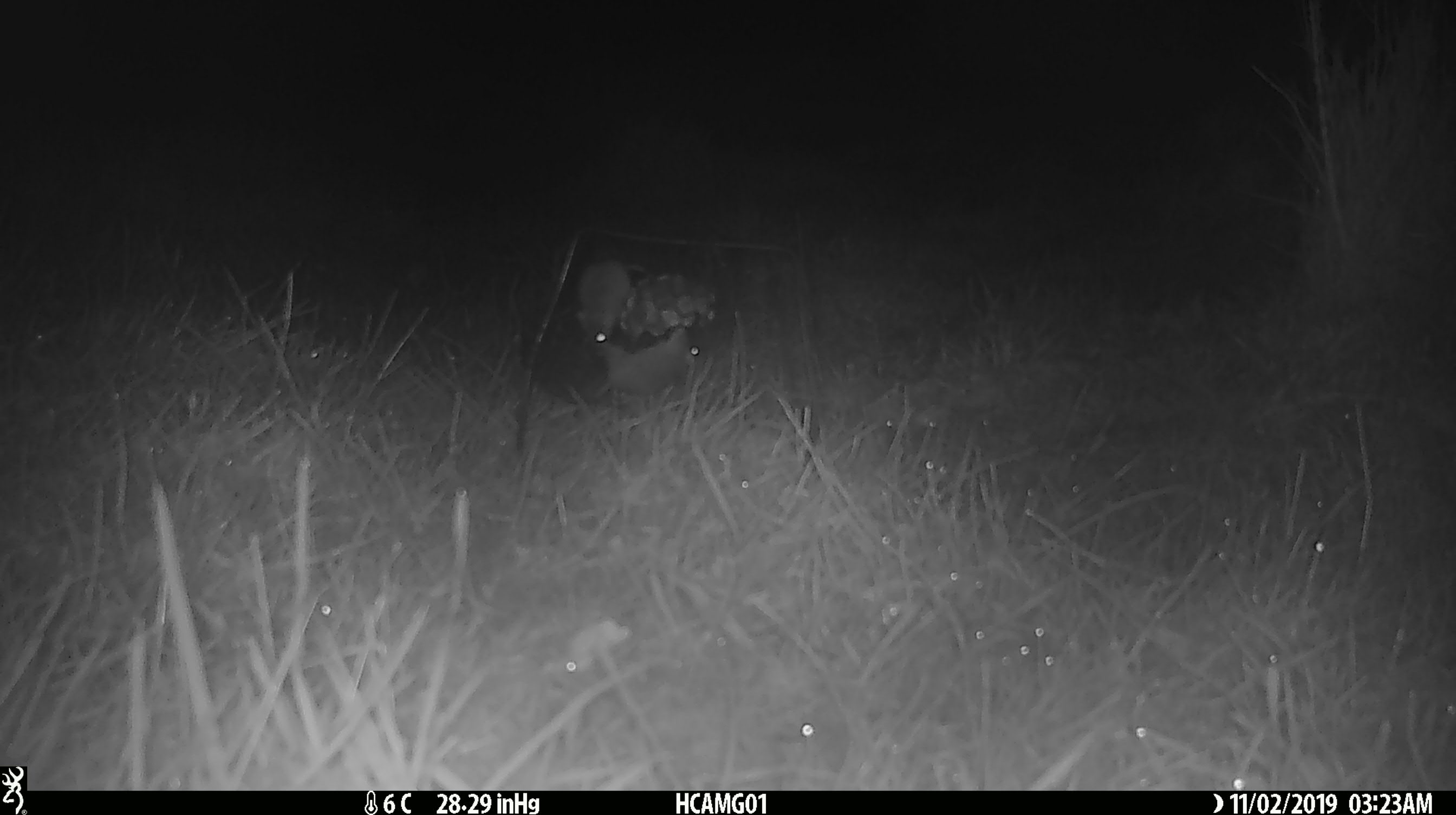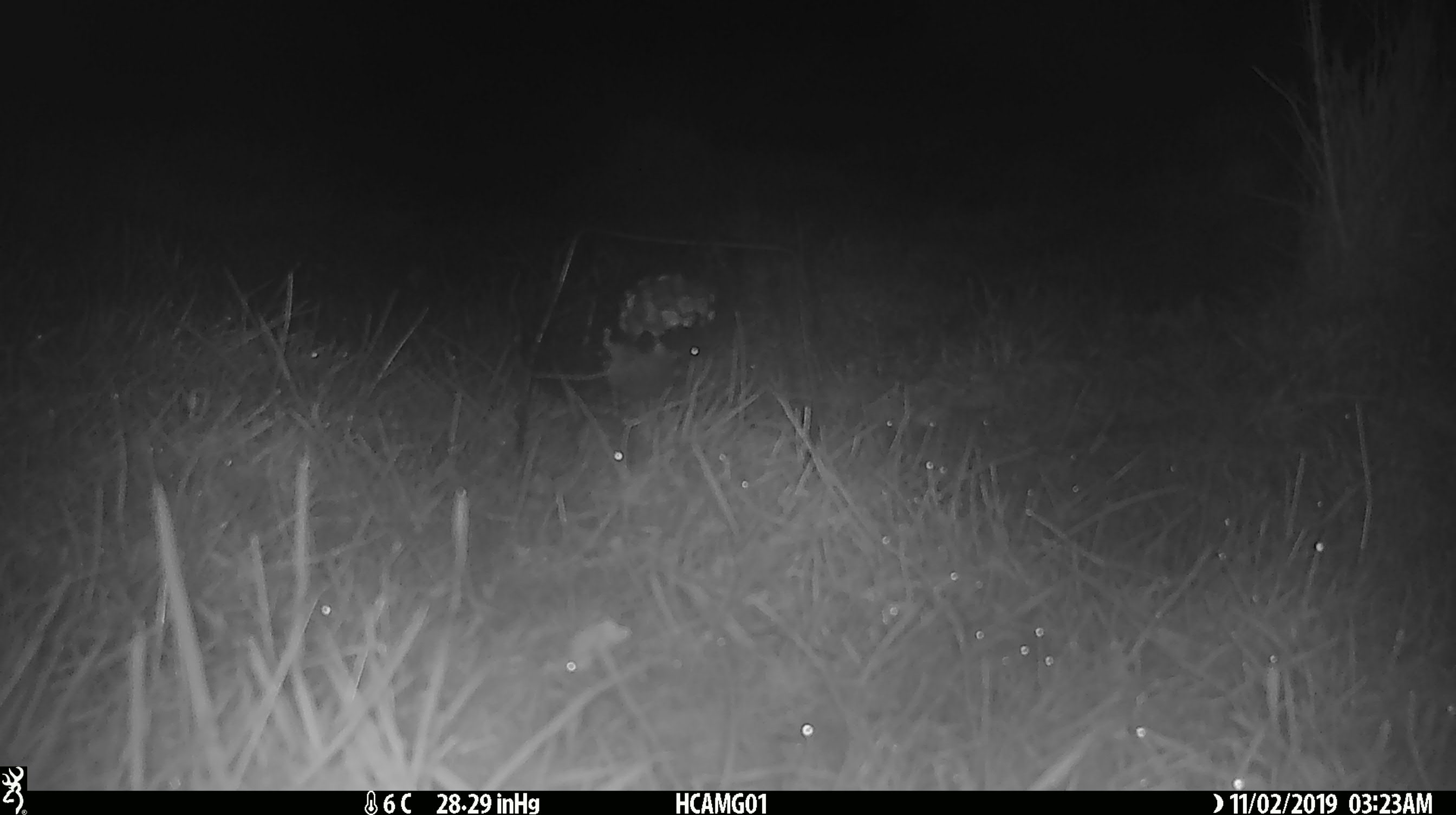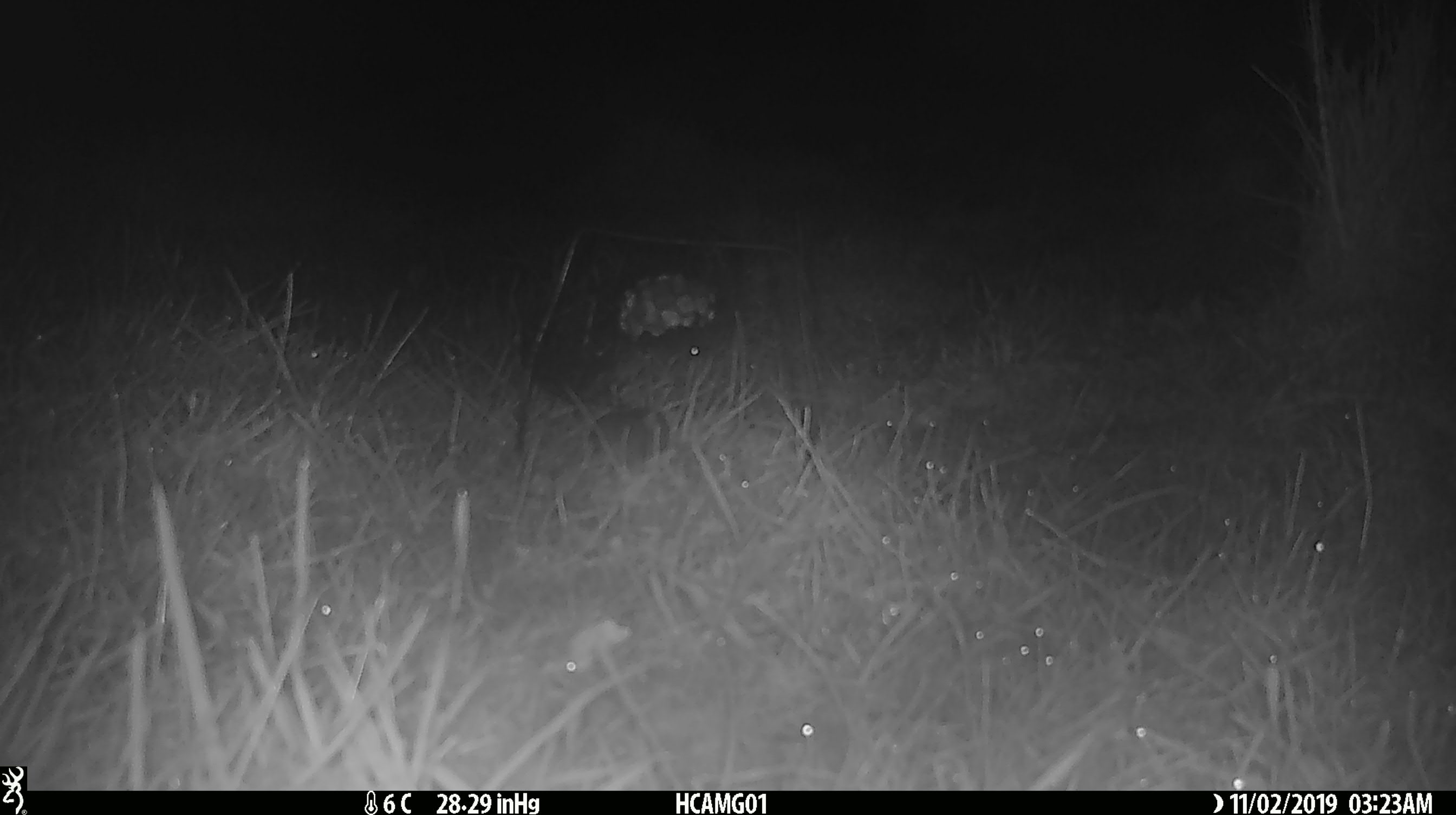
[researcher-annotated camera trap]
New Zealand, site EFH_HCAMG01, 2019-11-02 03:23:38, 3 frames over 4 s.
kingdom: Animalia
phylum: Chordata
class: Mammalia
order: Rodentia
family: Muridae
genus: Mus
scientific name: Mus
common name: mouse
Mouse (Mus).